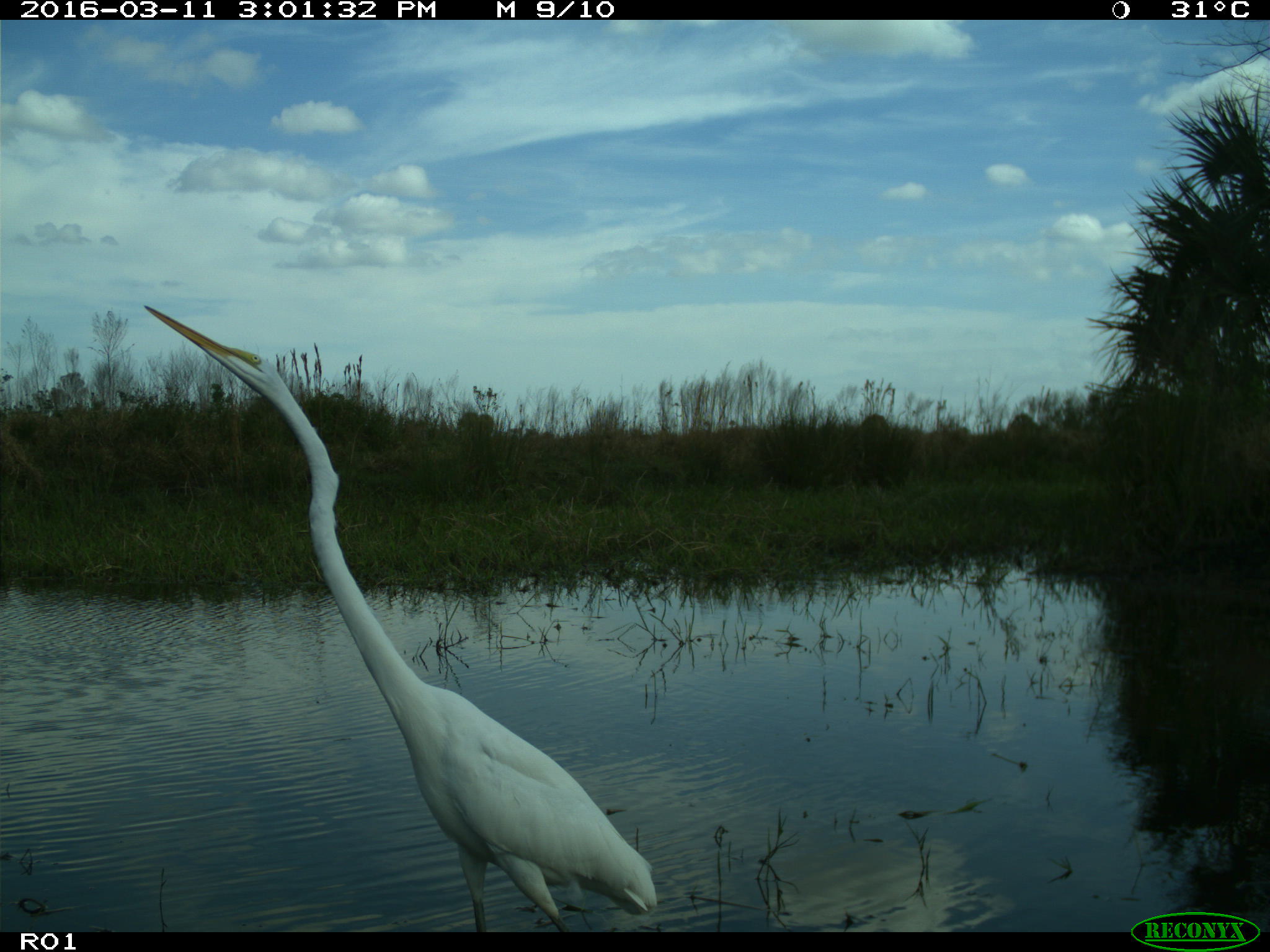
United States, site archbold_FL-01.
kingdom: Animalia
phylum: Chordata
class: Aves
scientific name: Aves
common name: birds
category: unidentified bird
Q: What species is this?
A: Unidentified bird (birds) (Aves).